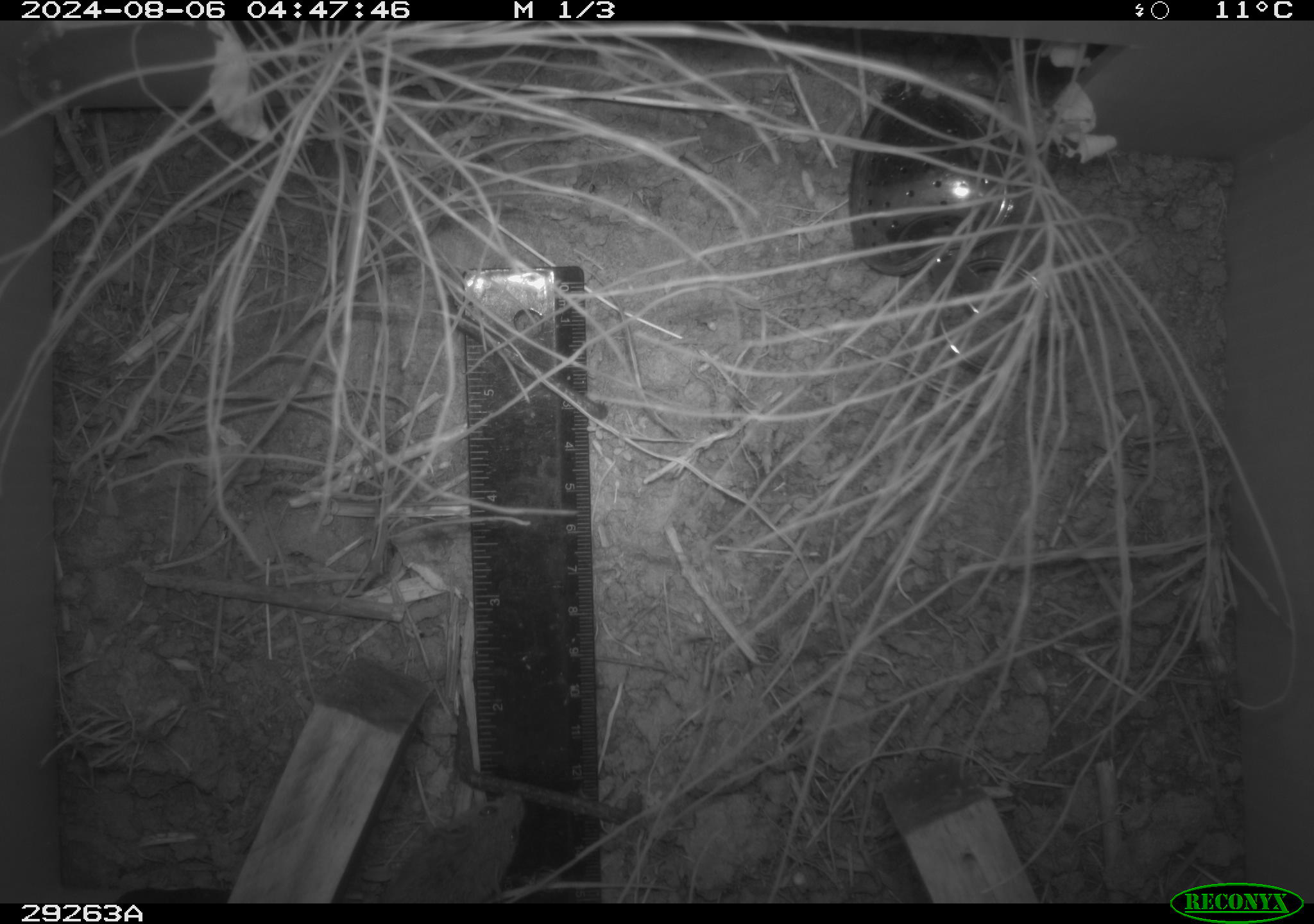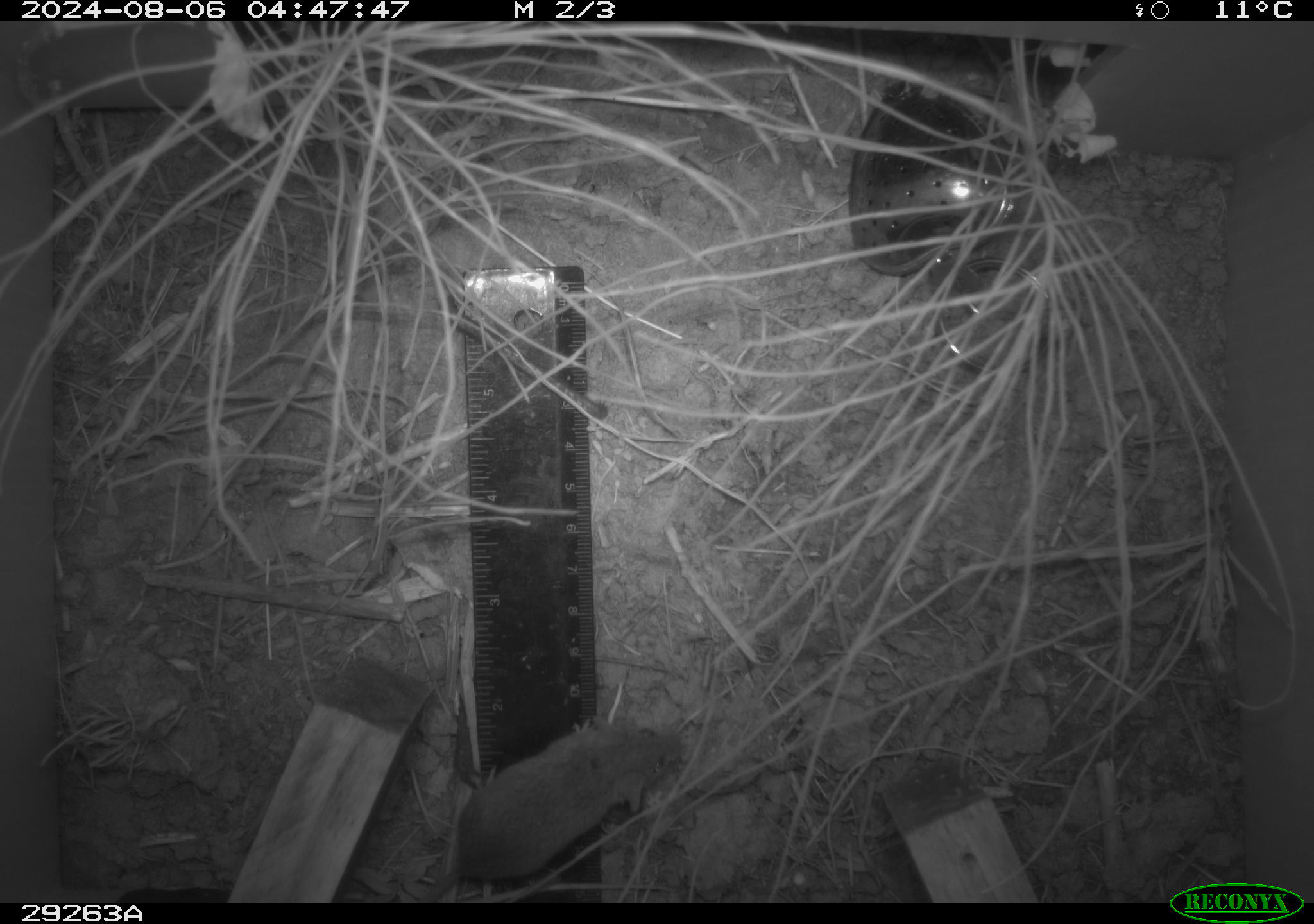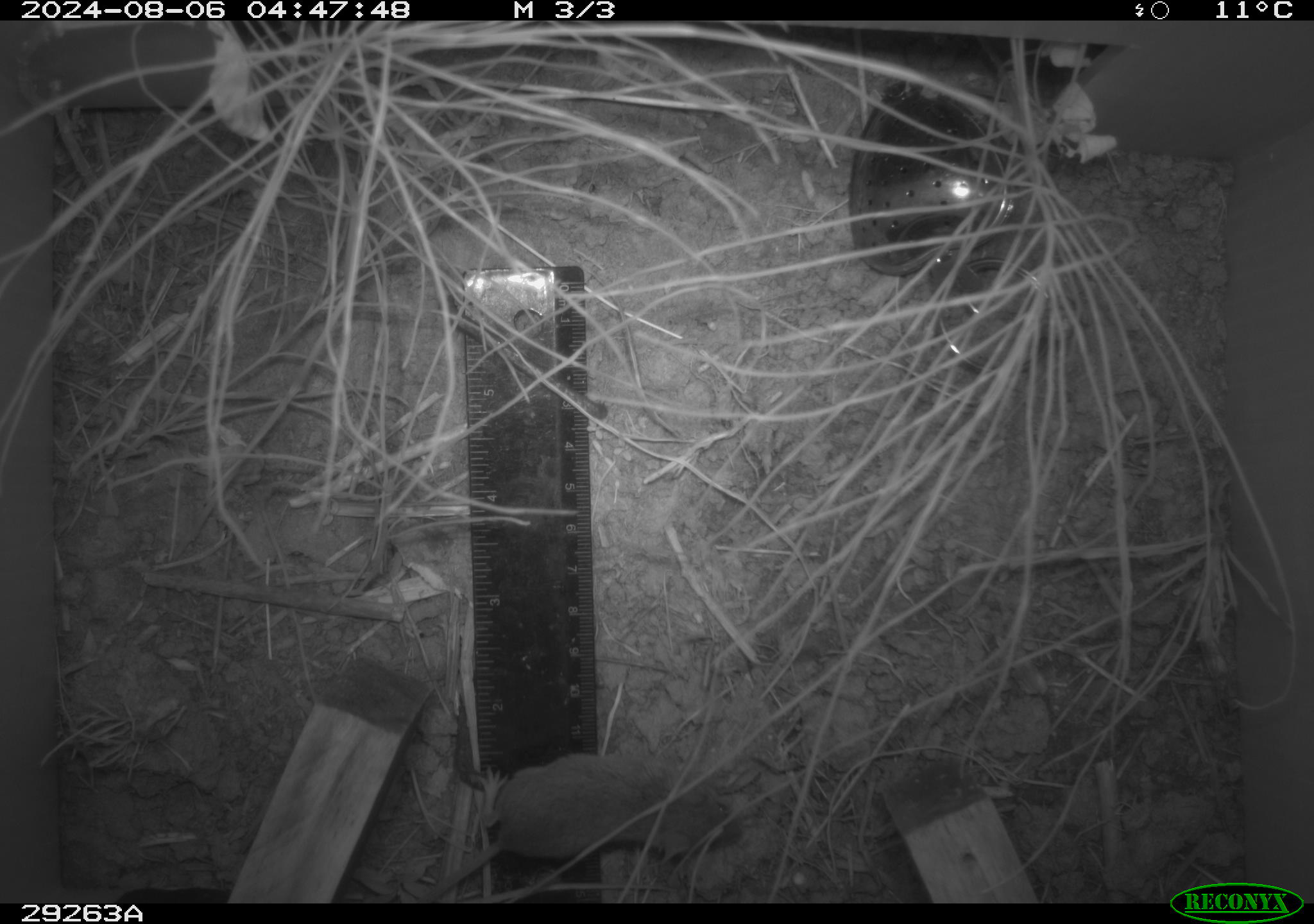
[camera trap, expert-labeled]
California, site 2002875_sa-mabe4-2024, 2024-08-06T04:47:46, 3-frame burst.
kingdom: Animalia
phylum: Chordata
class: Mammalia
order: Rodentia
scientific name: Rodentia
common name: mouse species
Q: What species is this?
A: Mouse species (Rodentia).